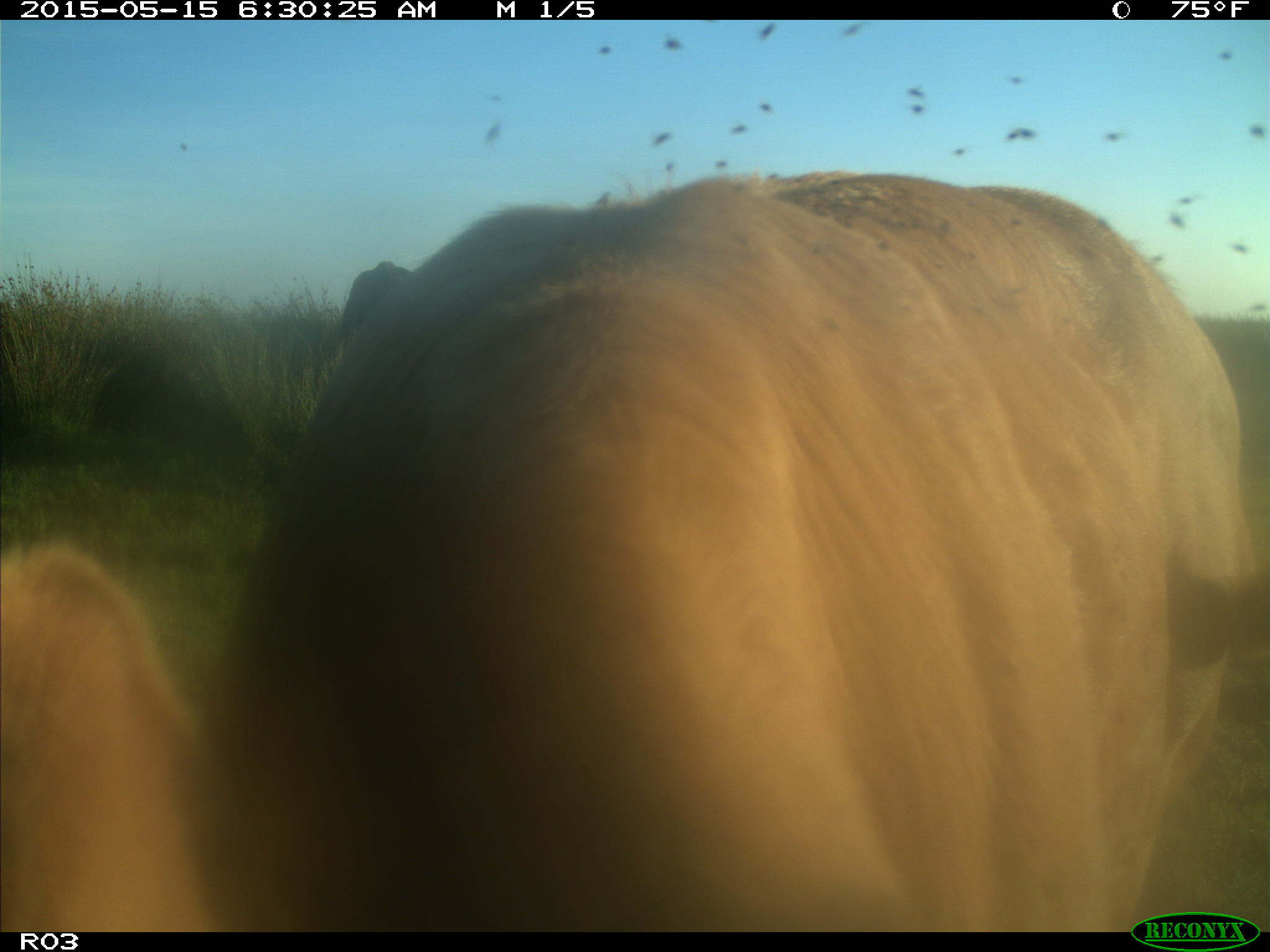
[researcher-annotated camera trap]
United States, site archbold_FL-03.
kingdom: Animalia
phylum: Chordata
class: Mammalia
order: Artiodactyla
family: Bovidae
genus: Bos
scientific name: Bos taurus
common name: domestic cow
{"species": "Bos taurus (domestic cow)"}